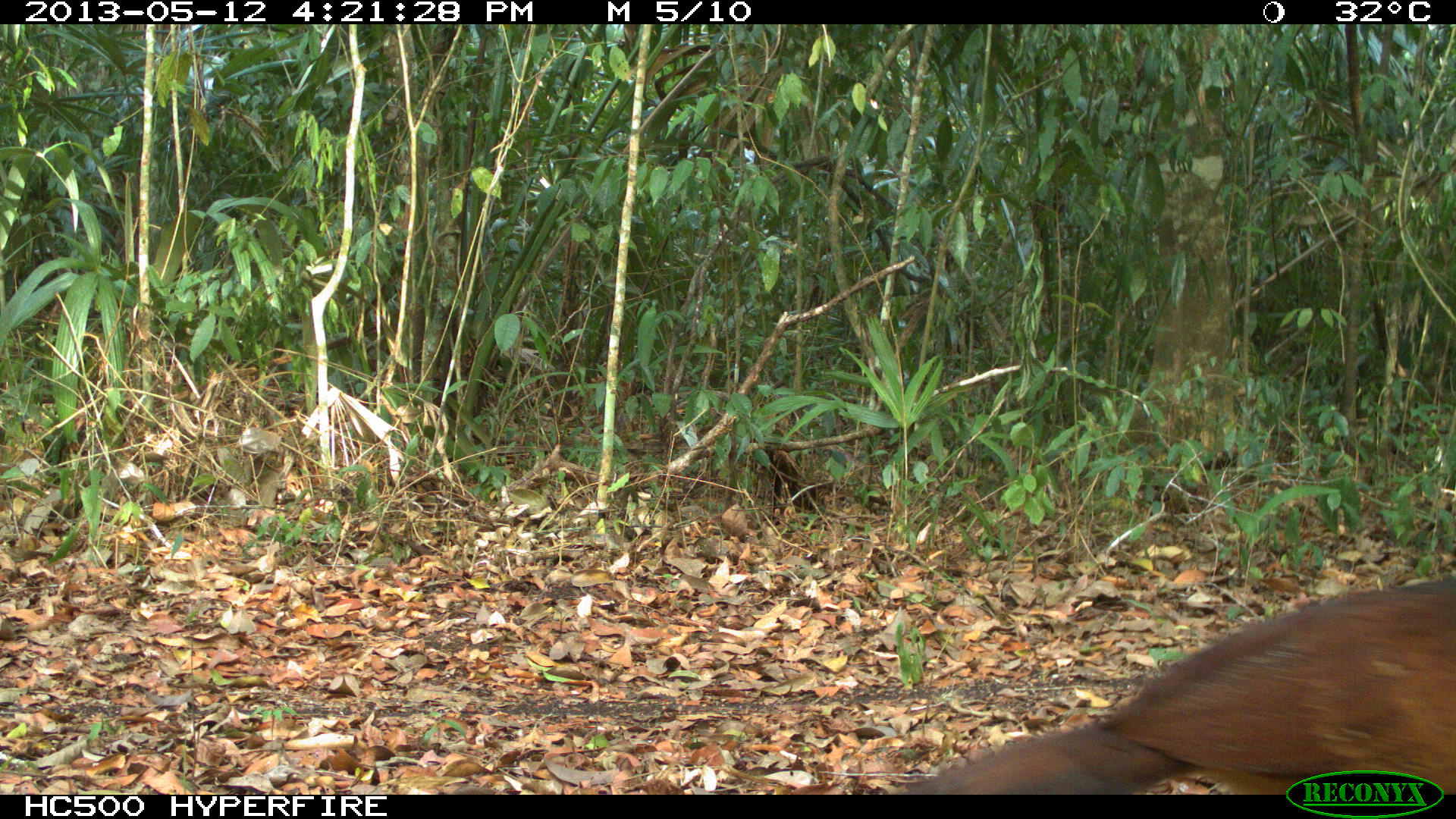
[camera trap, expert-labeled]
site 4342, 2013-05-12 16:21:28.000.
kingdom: Animalia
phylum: Chordata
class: Aves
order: Galliformes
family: Cracidae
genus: Crax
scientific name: Crax rubra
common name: great curassow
Crax rubra (great curassow), count 1, sex female.